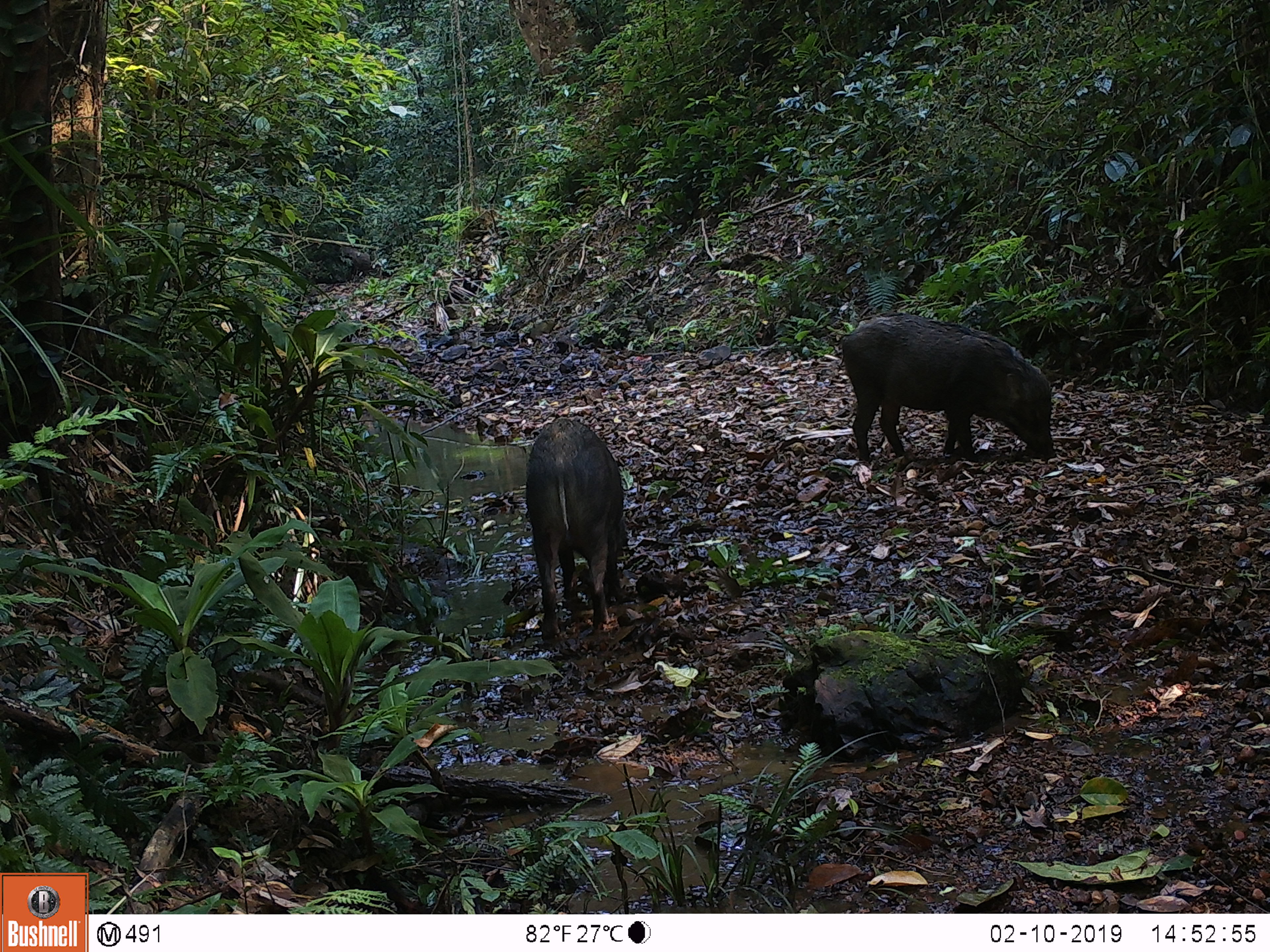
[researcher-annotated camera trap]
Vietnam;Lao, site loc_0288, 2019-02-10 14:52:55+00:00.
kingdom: Animalia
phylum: Chordata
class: Mammalia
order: Artiodactyla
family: Suidae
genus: Sus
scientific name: Sus scrofa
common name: eurasian wild pig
Eurasian wild pig (Sus scrofa). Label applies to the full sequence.